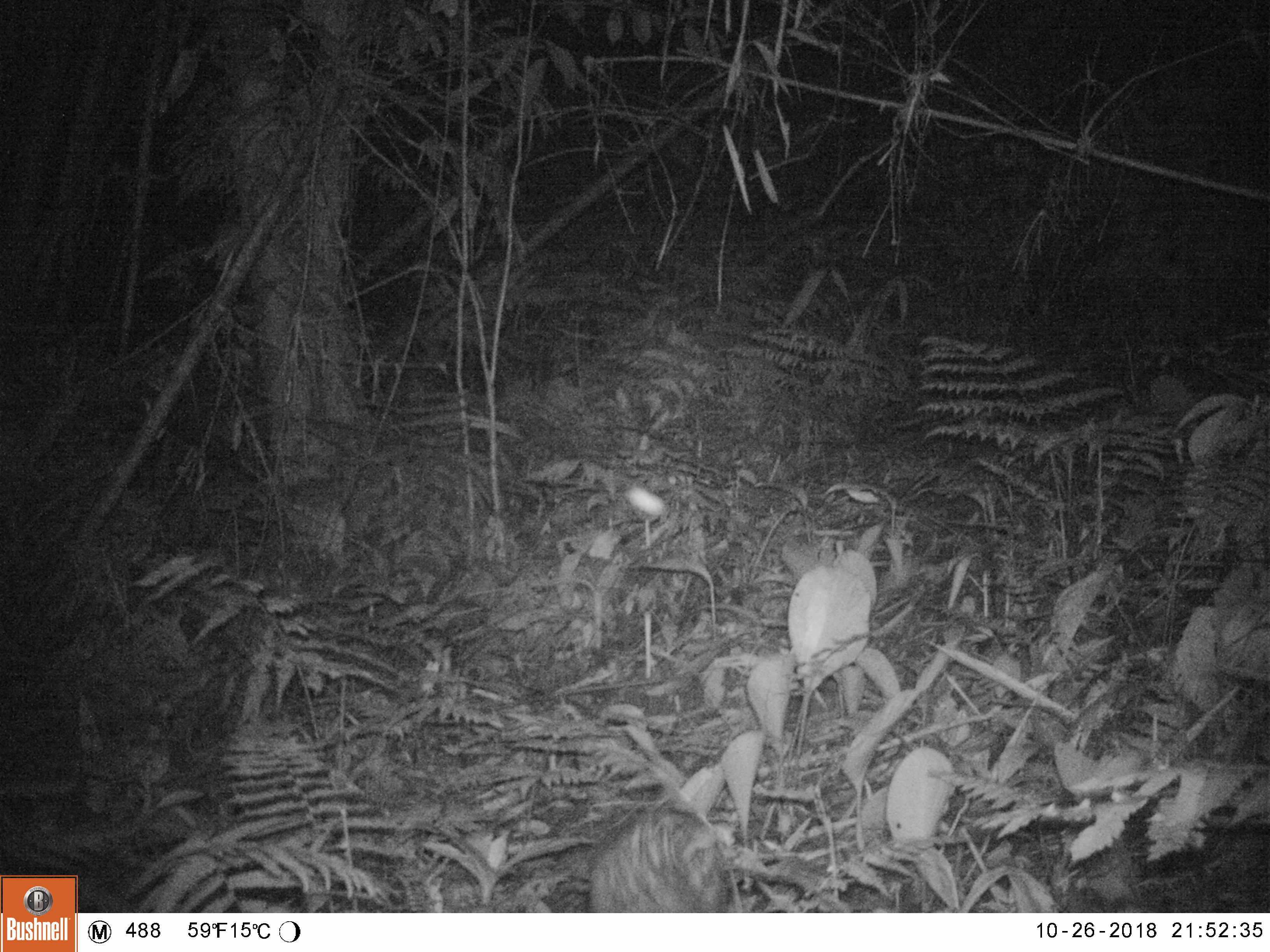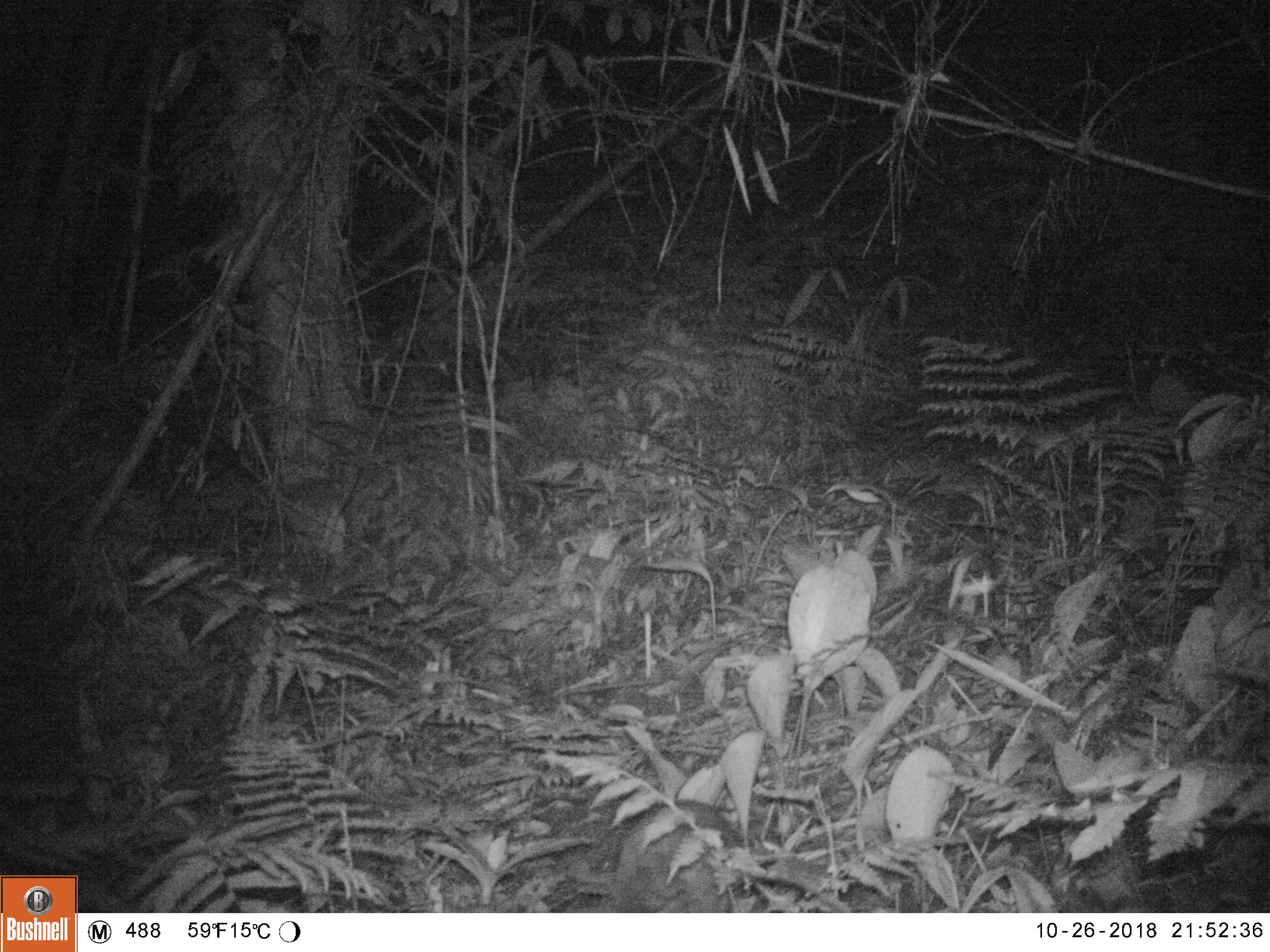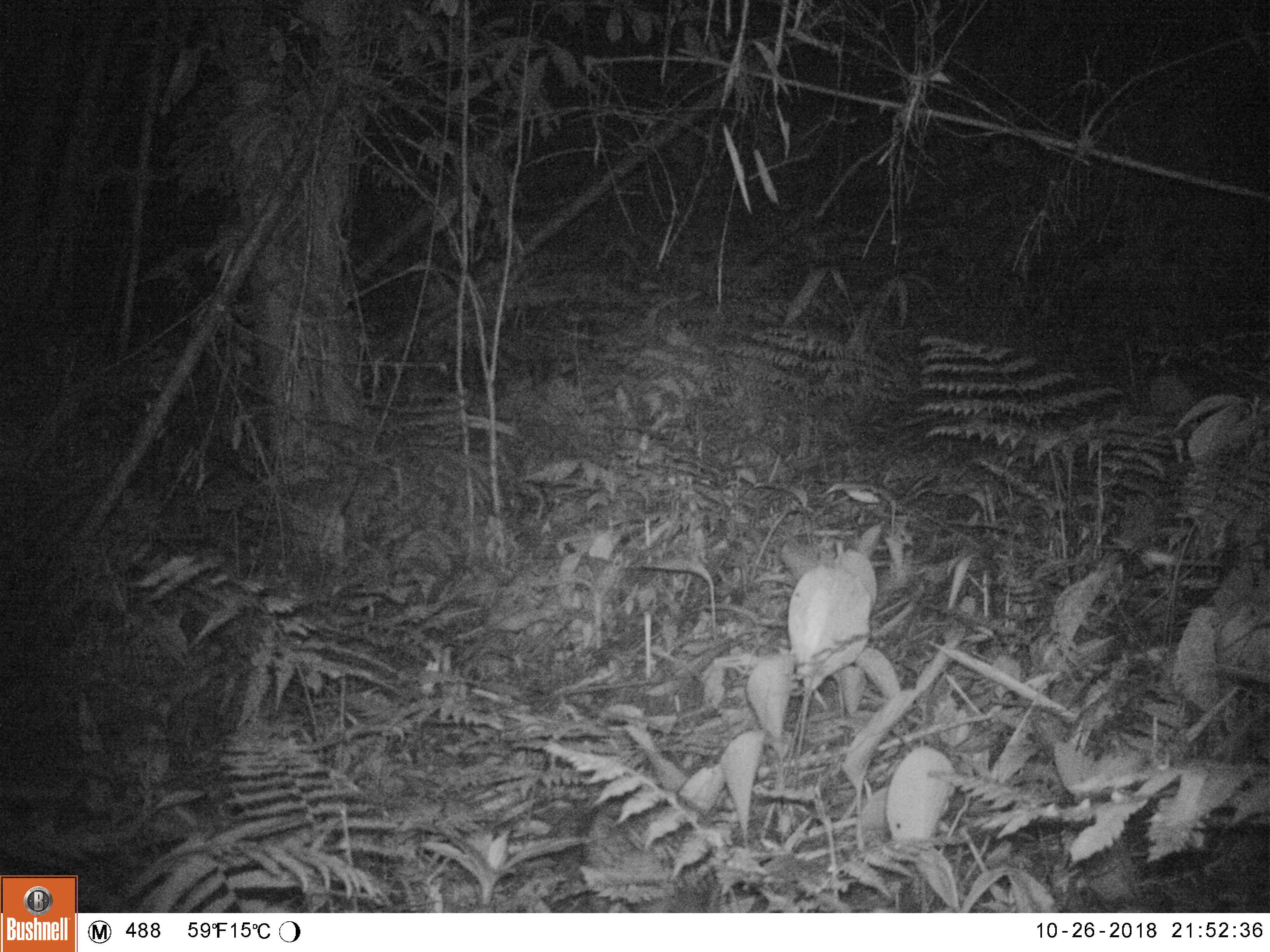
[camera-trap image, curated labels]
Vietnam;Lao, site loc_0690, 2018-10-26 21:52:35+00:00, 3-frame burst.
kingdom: Animalia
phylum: Chordata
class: Mammalia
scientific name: Mammalia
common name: mammal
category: unidentified small mammal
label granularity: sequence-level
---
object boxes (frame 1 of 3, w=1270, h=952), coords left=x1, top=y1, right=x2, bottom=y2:
unidentified small mammal: left=589, top=810, right=728, bottom=913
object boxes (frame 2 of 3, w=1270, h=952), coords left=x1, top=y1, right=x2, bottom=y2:
unidentified small mammal: left=599, top=800, right=751, bottom=913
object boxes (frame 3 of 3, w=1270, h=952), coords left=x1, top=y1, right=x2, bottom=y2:
unidentified small mammal: left=580, top=792, right=720, bottom=913